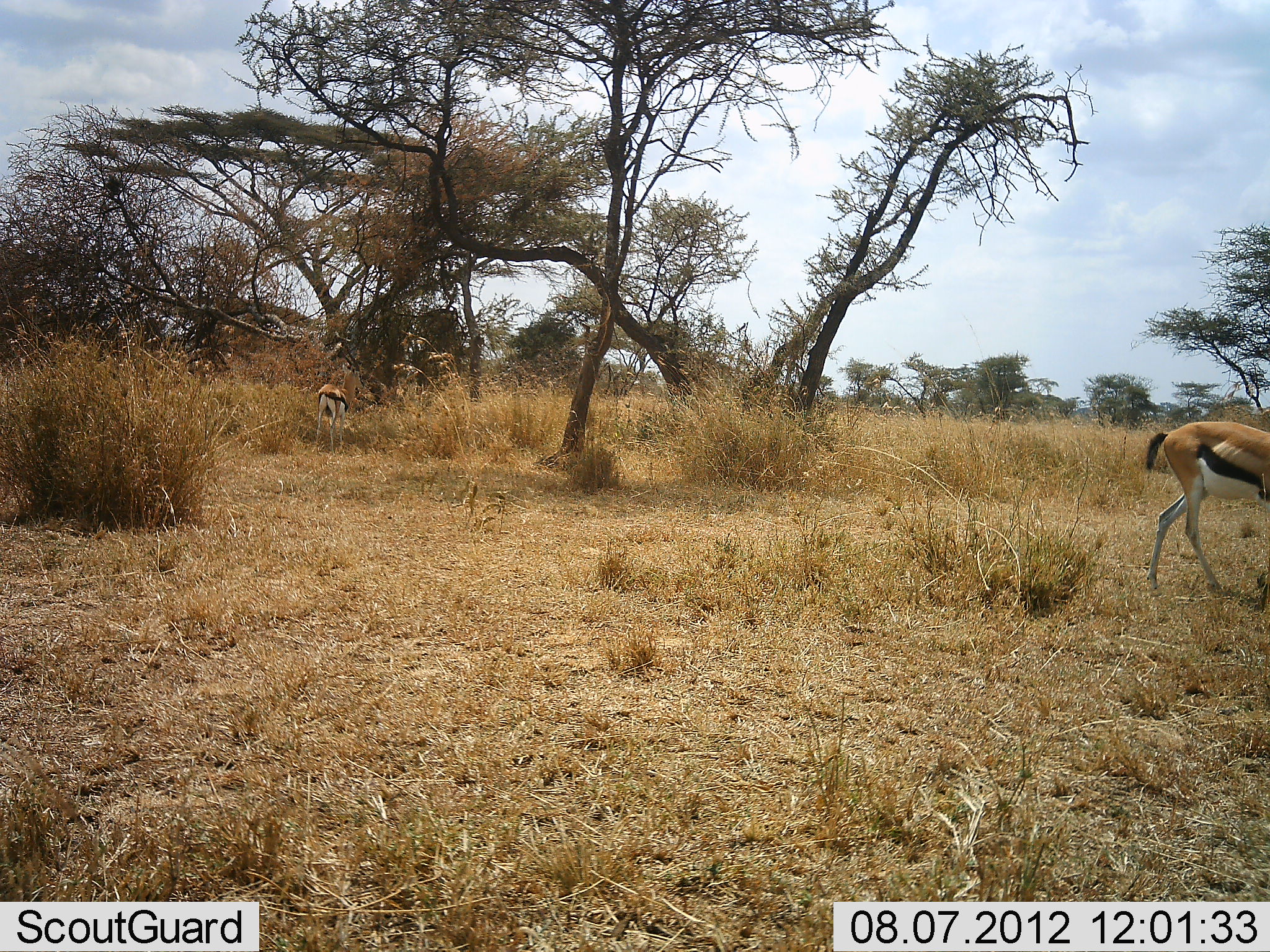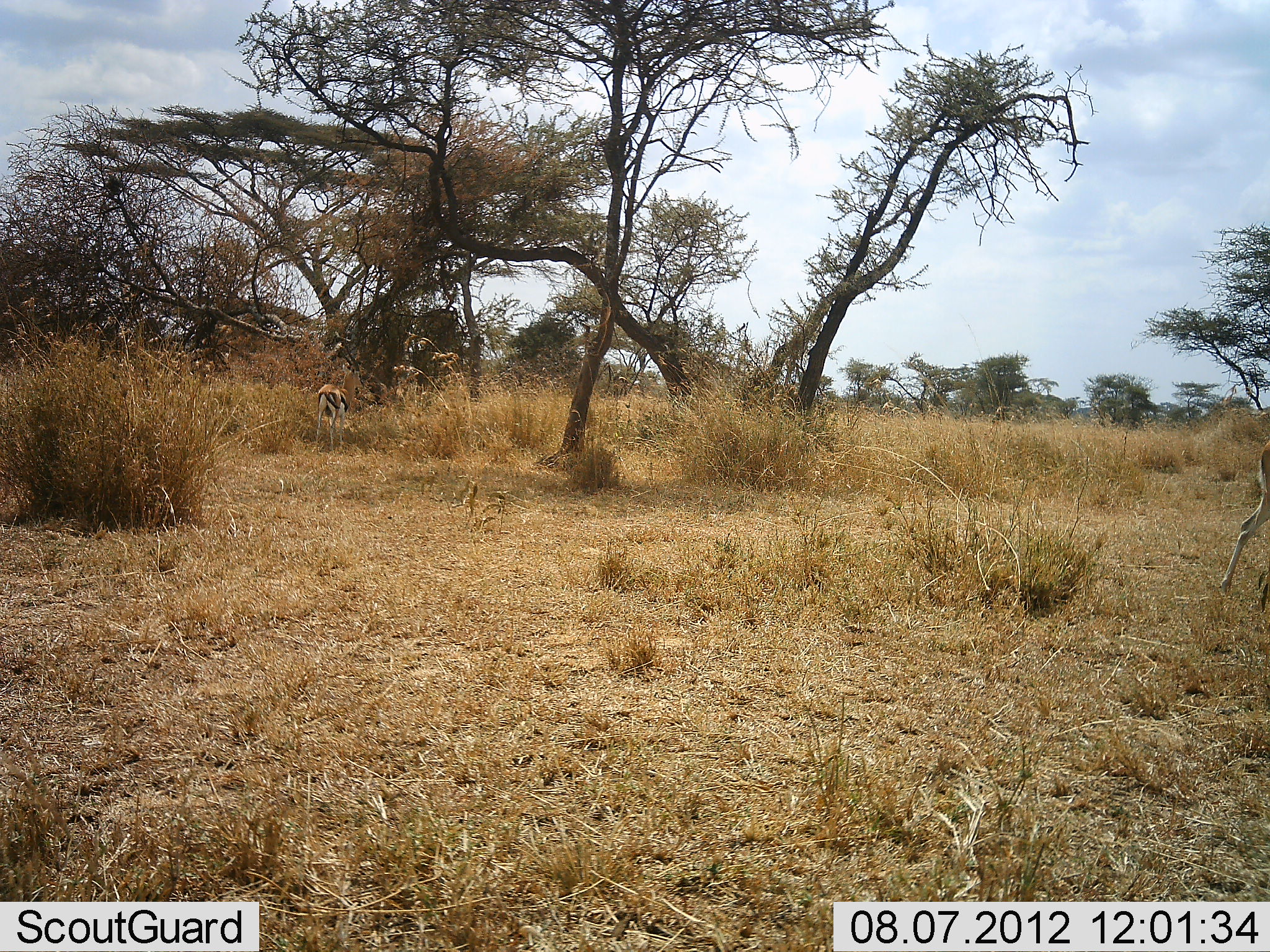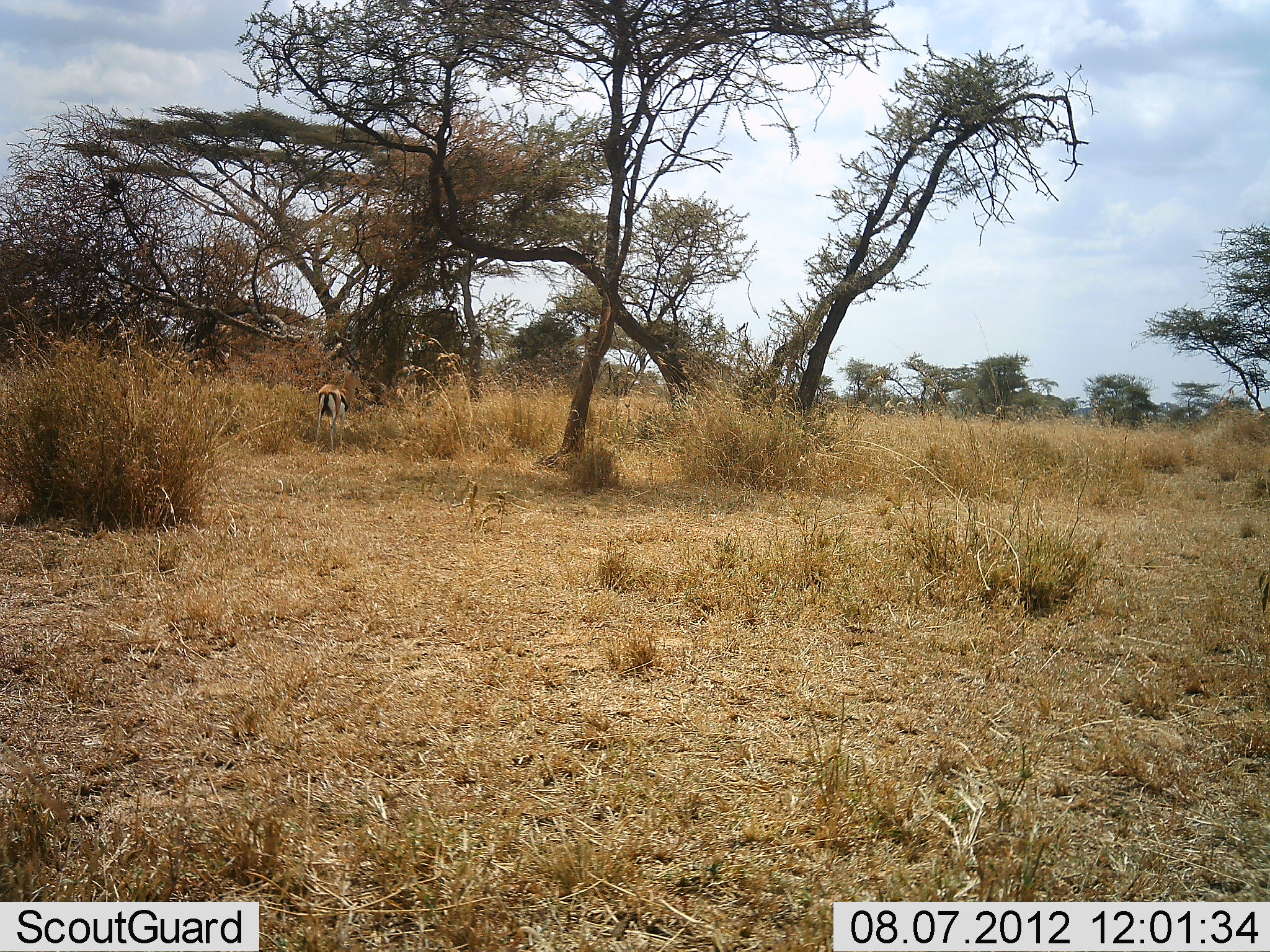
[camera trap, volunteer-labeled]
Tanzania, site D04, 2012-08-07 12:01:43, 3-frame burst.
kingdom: Animalia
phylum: Chordata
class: Mammalia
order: Artiodactyla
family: Bovidae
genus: Eudorcas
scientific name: Eudorcas thomsonii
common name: thomson's gazelle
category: gazellethomsons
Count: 2.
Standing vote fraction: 50%.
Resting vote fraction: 0%.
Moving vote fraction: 70%.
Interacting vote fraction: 0%.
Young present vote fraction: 0%.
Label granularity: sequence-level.